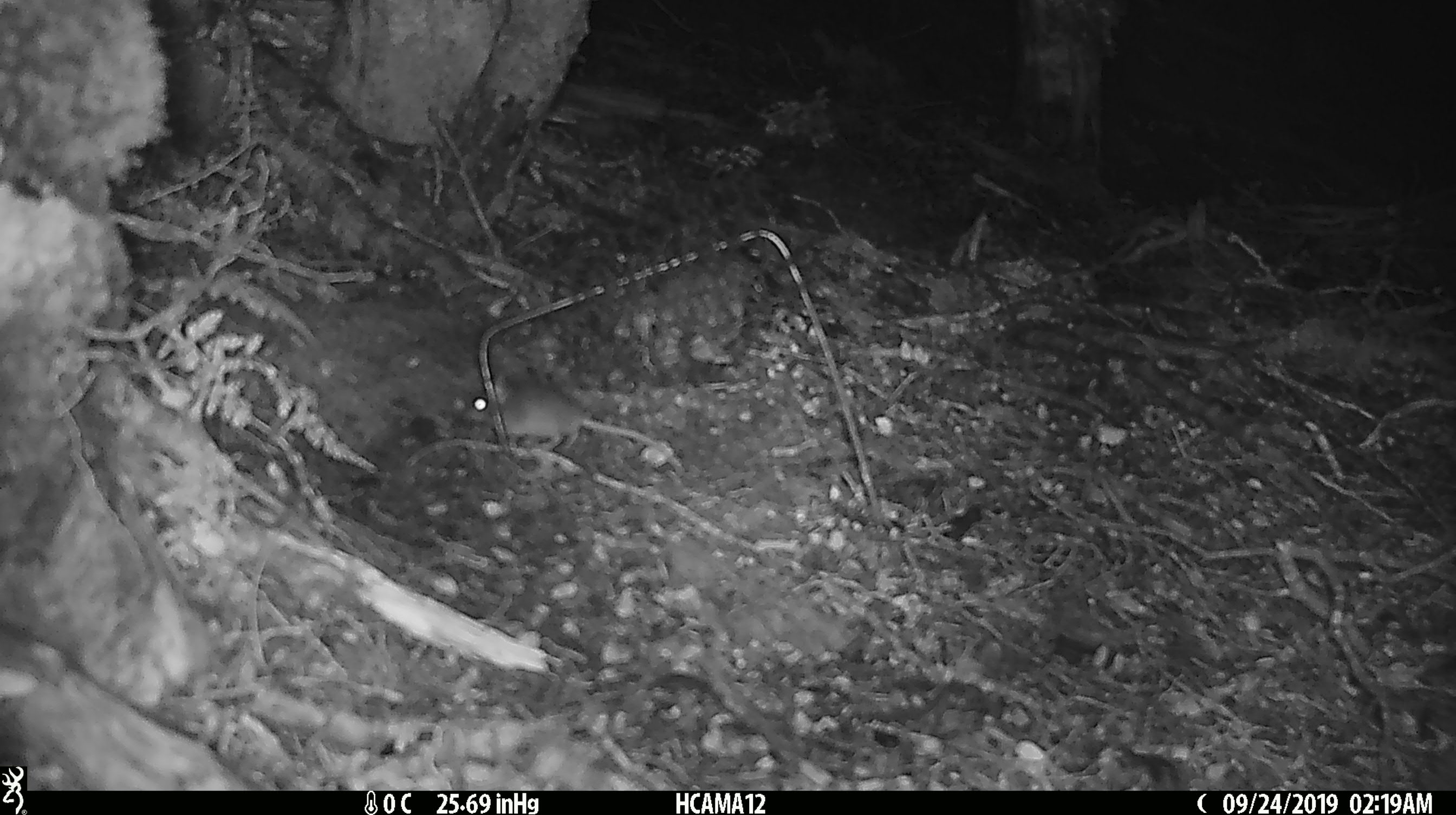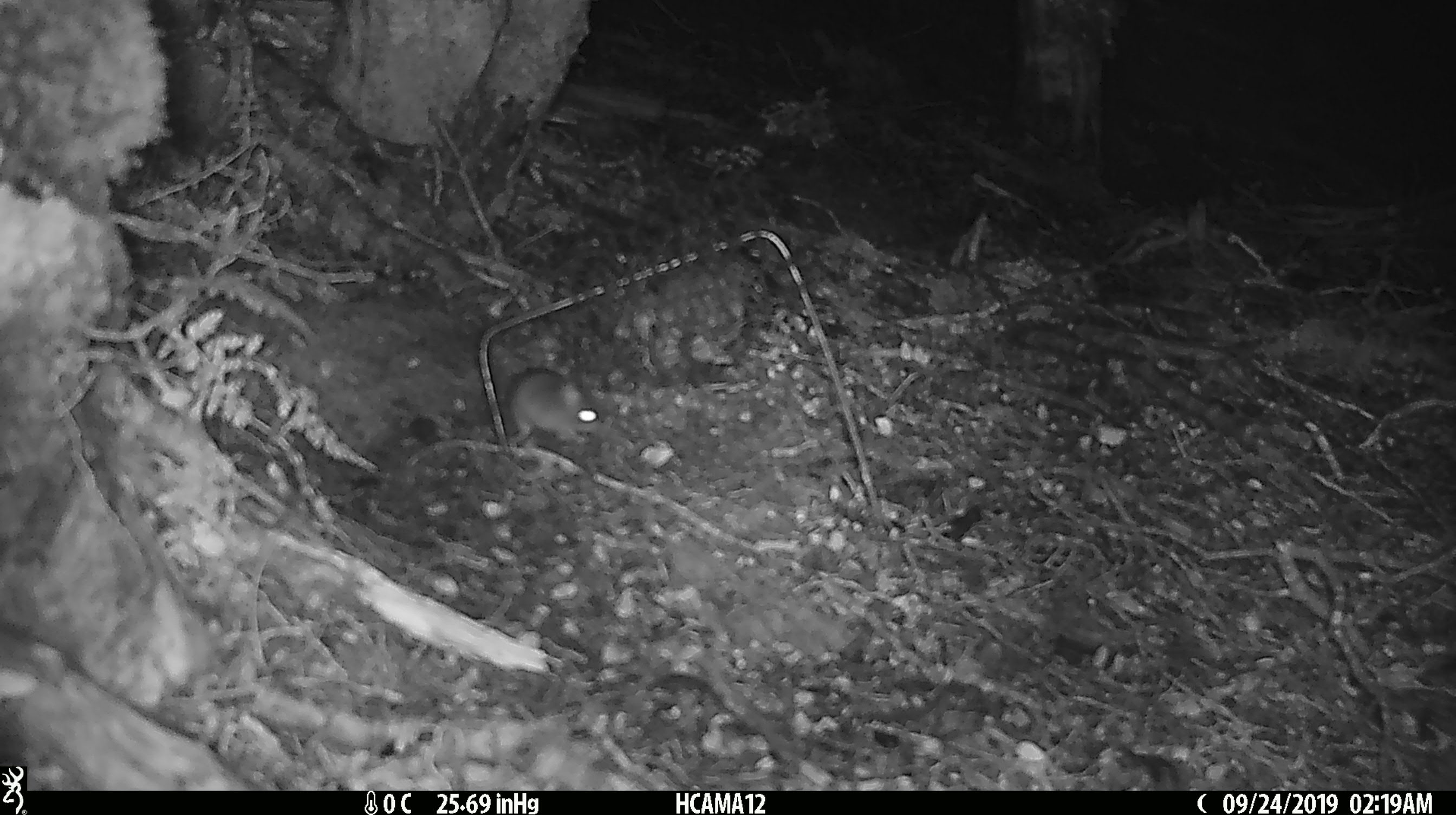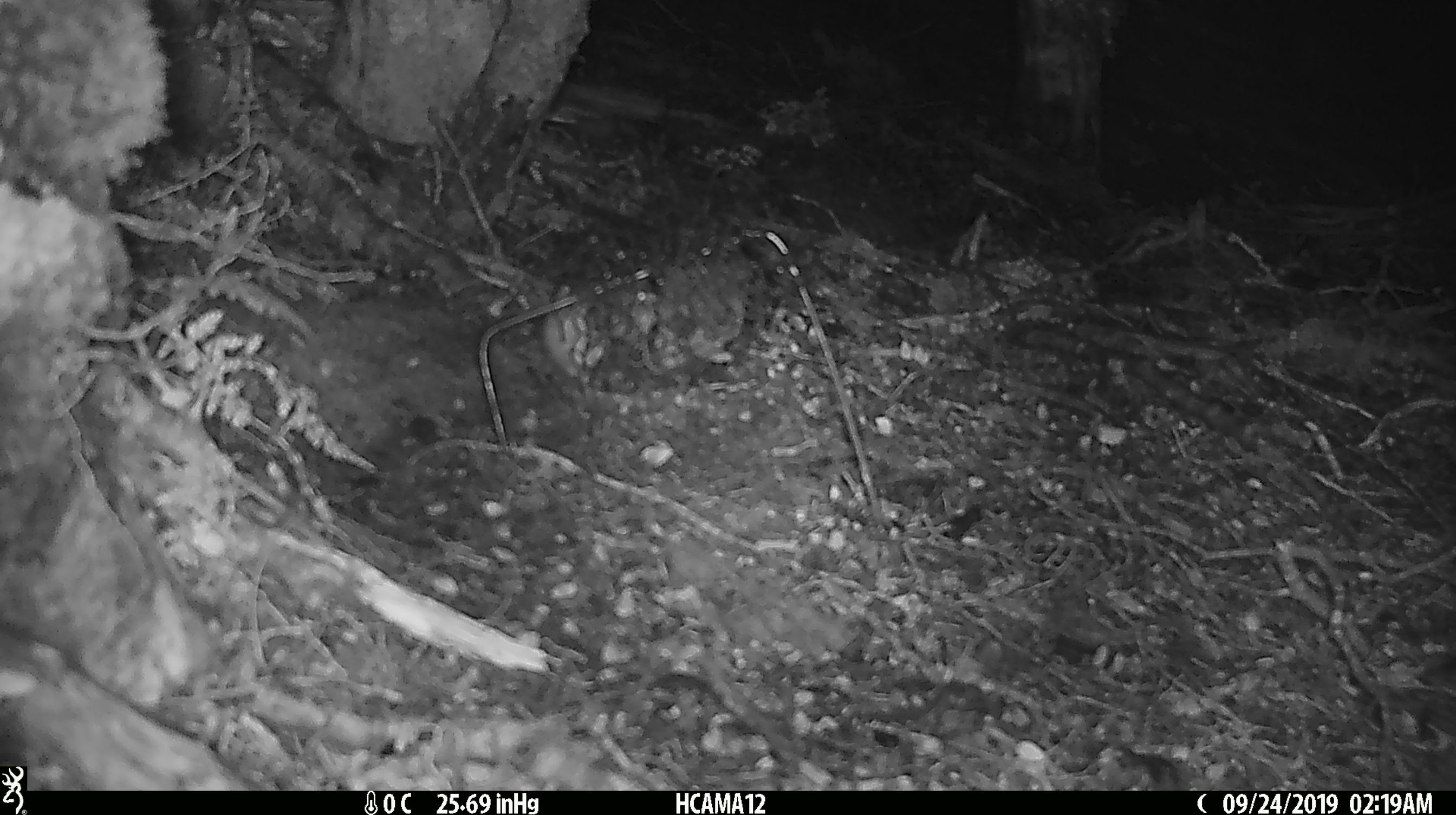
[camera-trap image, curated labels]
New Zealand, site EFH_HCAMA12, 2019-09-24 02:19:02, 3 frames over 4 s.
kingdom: Animalia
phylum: Chordata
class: Mammalia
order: Rodentia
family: Muridae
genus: Mus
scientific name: Mus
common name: mouse